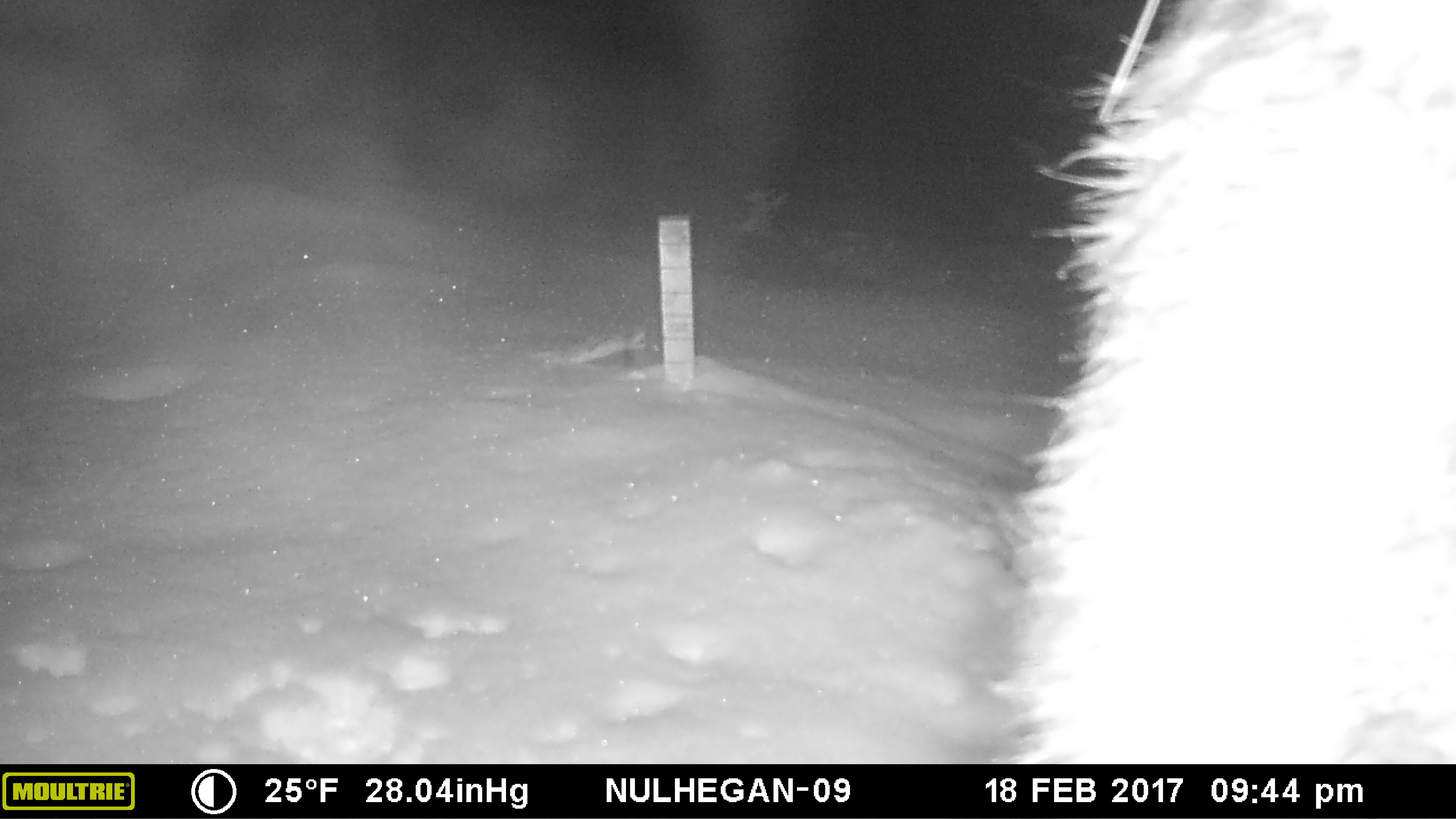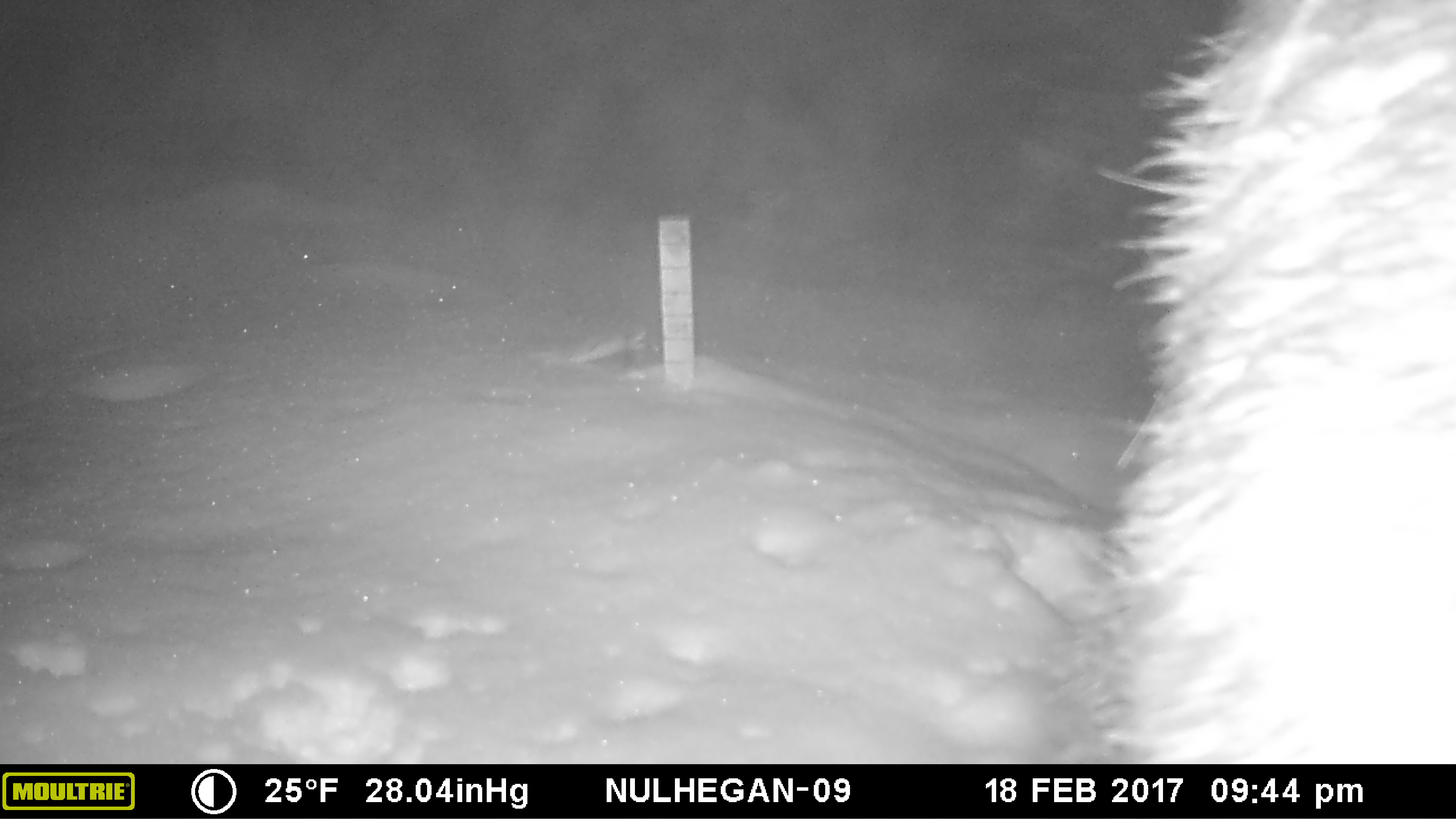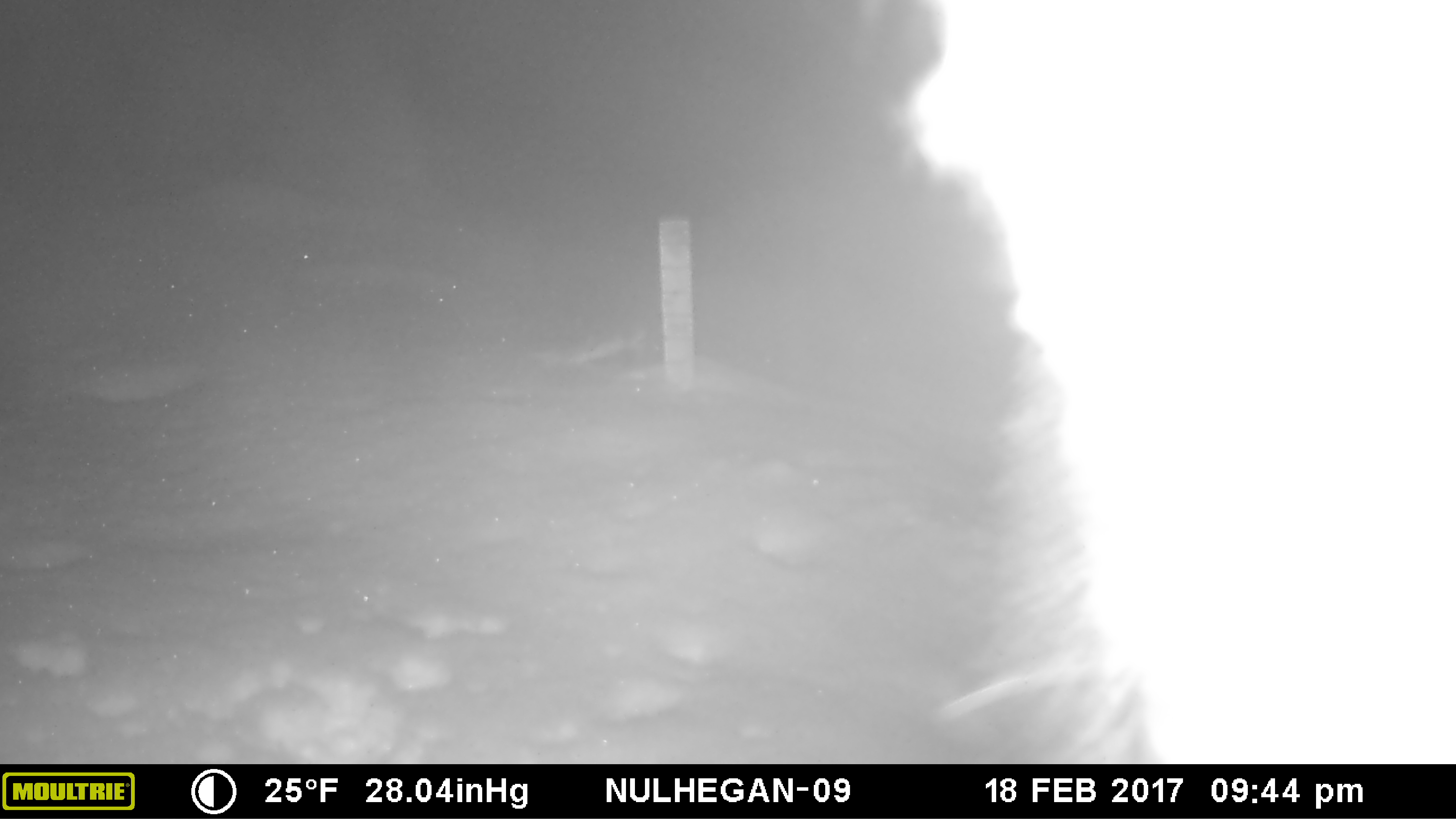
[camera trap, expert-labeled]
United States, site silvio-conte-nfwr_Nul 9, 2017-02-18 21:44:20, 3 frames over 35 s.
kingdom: Animalia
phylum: Chordata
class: Mammalia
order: Artiodactyla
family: Cervidae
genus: Alces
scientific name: Alces alces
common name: moose